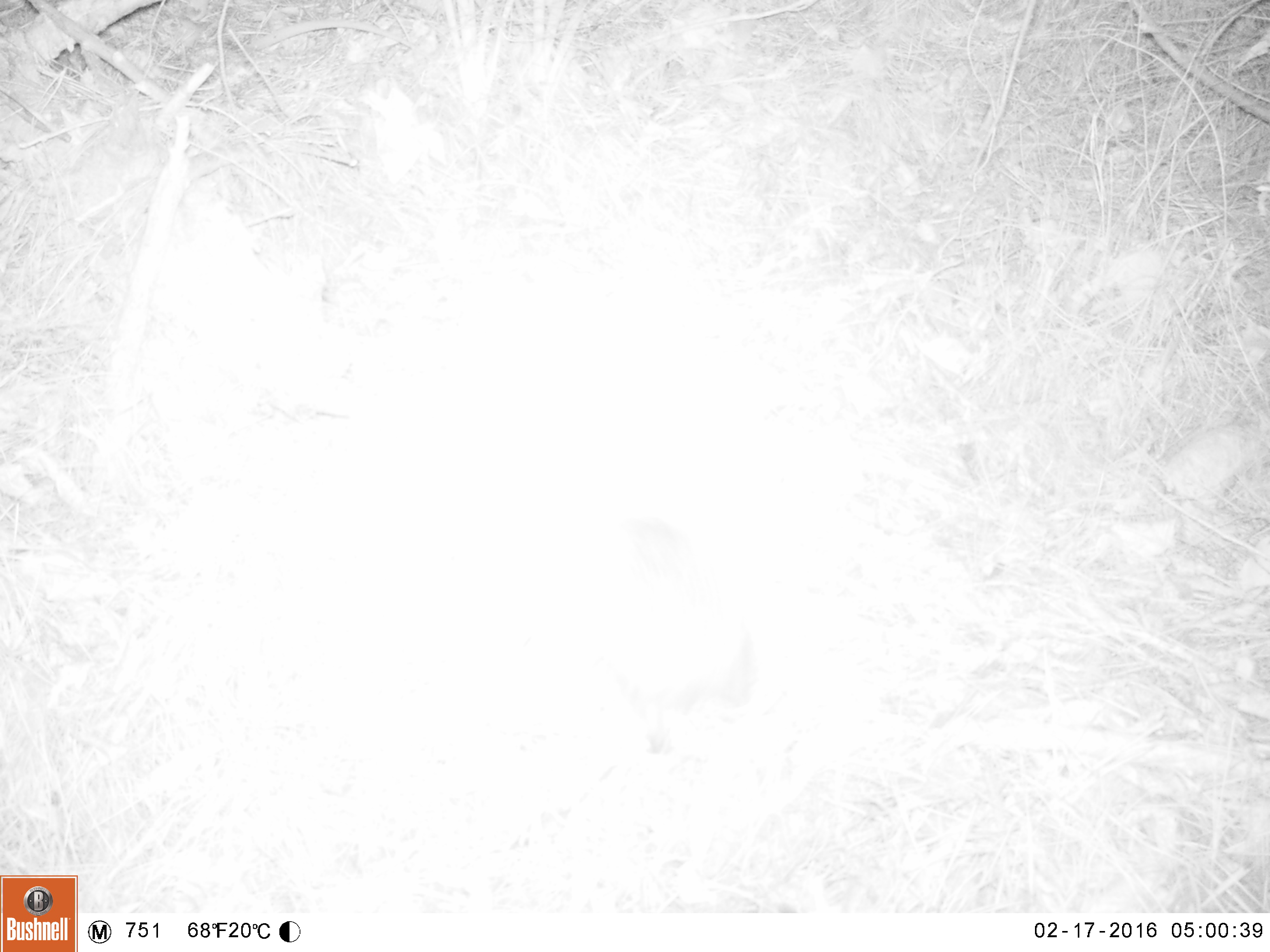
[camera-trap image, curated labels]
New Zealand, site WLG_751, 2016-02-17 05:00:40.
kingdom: Animalia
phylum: Chordata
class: Mammalia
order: Eulipotyphla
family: Erinaceidae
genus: Erinaceus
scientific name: Erinaceus europaeus europaeus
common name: european hedgehog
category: hedgehog